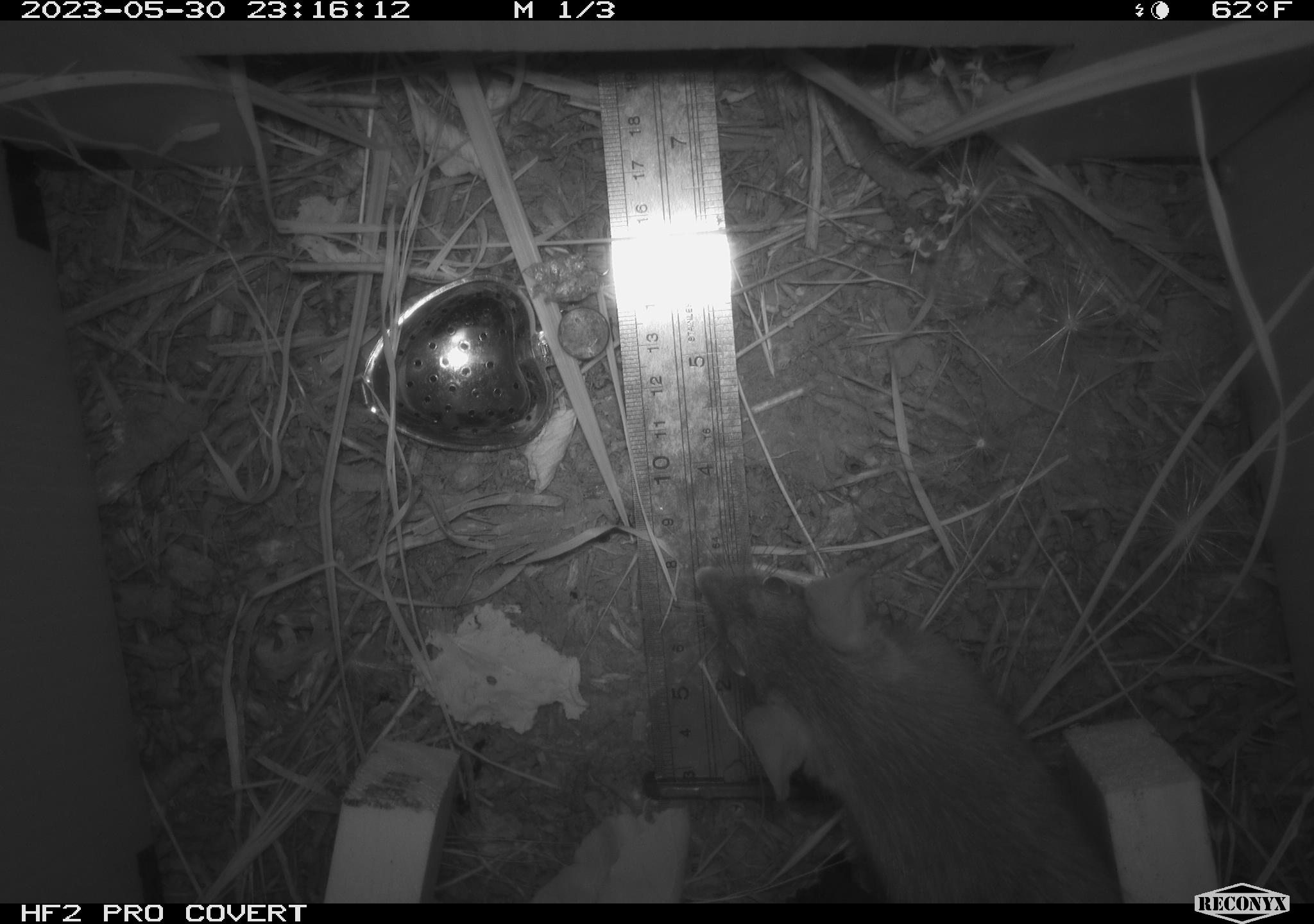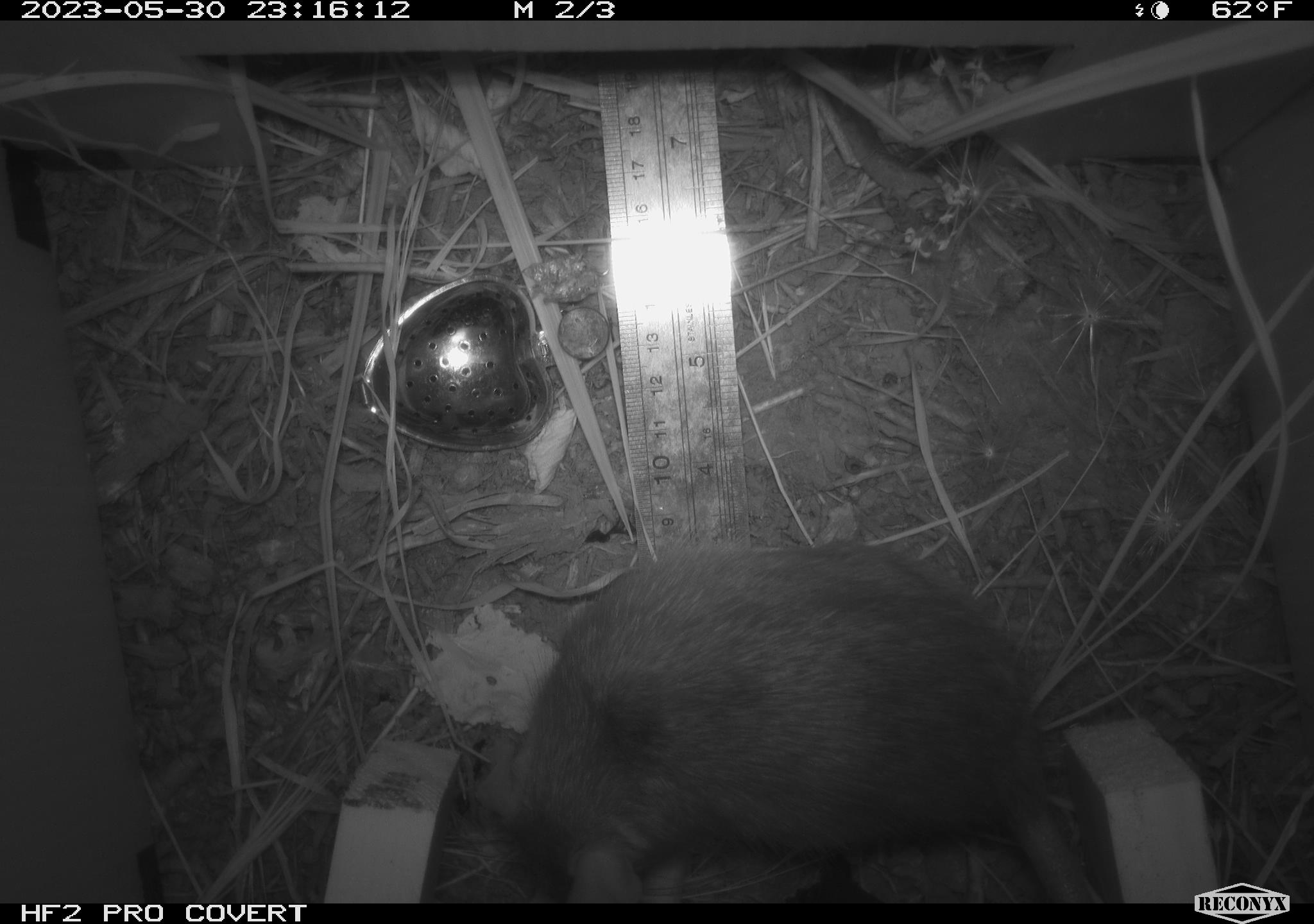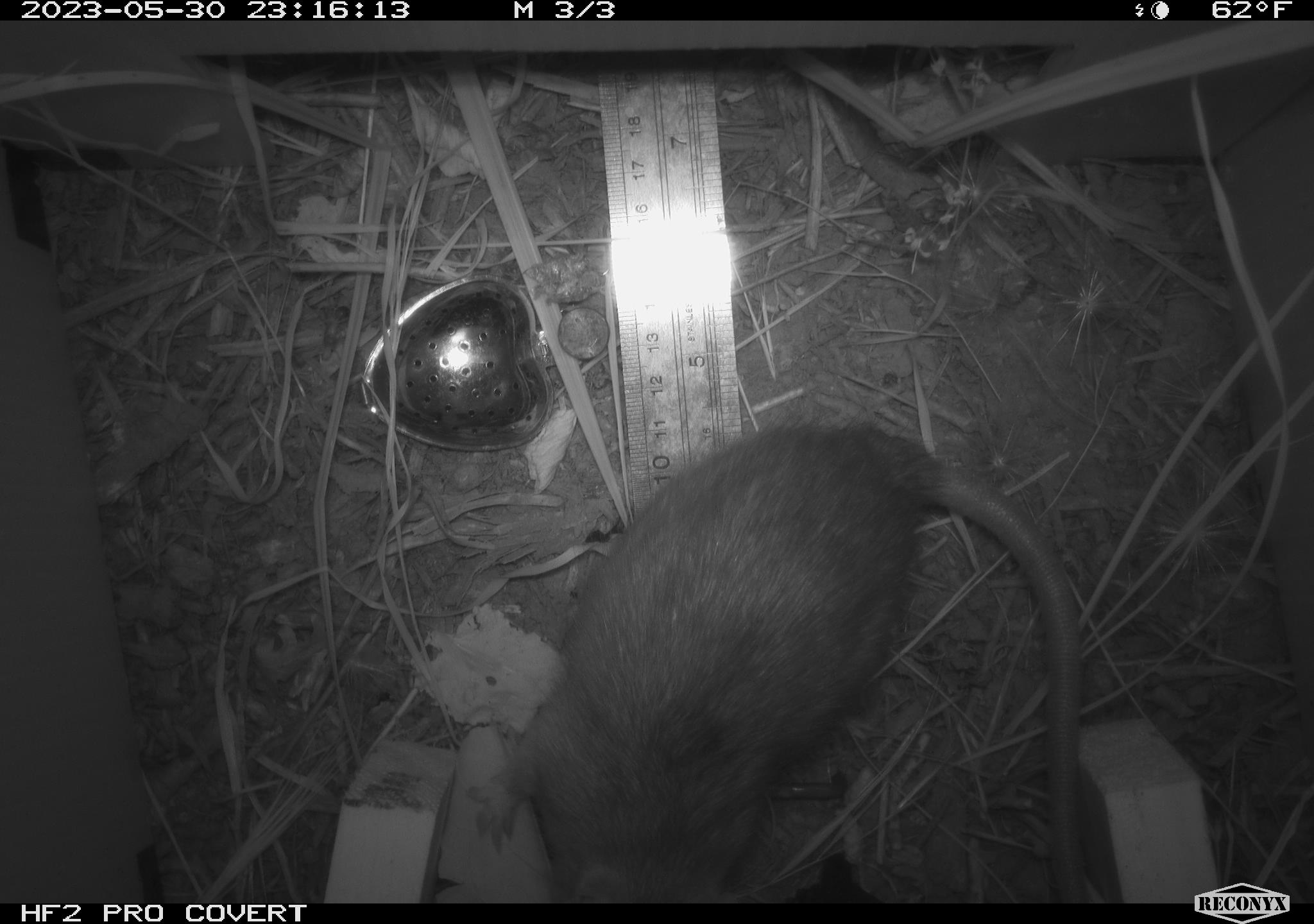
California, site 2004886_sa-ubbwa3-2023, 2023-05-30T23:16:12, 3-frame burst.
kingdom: Animalia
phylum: Chordata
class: Mammalia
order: Rodentia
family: Muridae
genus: Rattus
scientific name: Rattus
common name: rat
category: rattus species